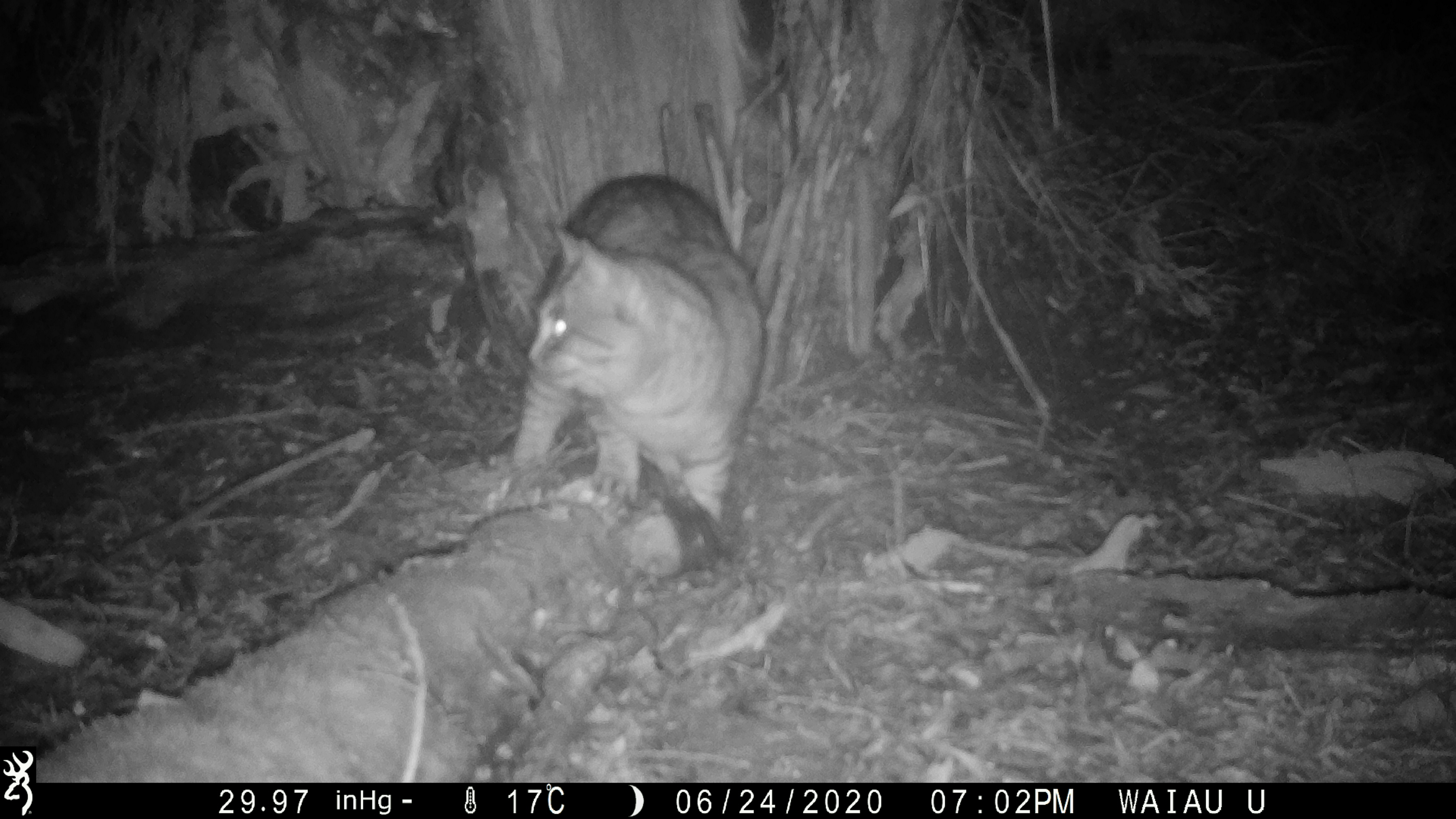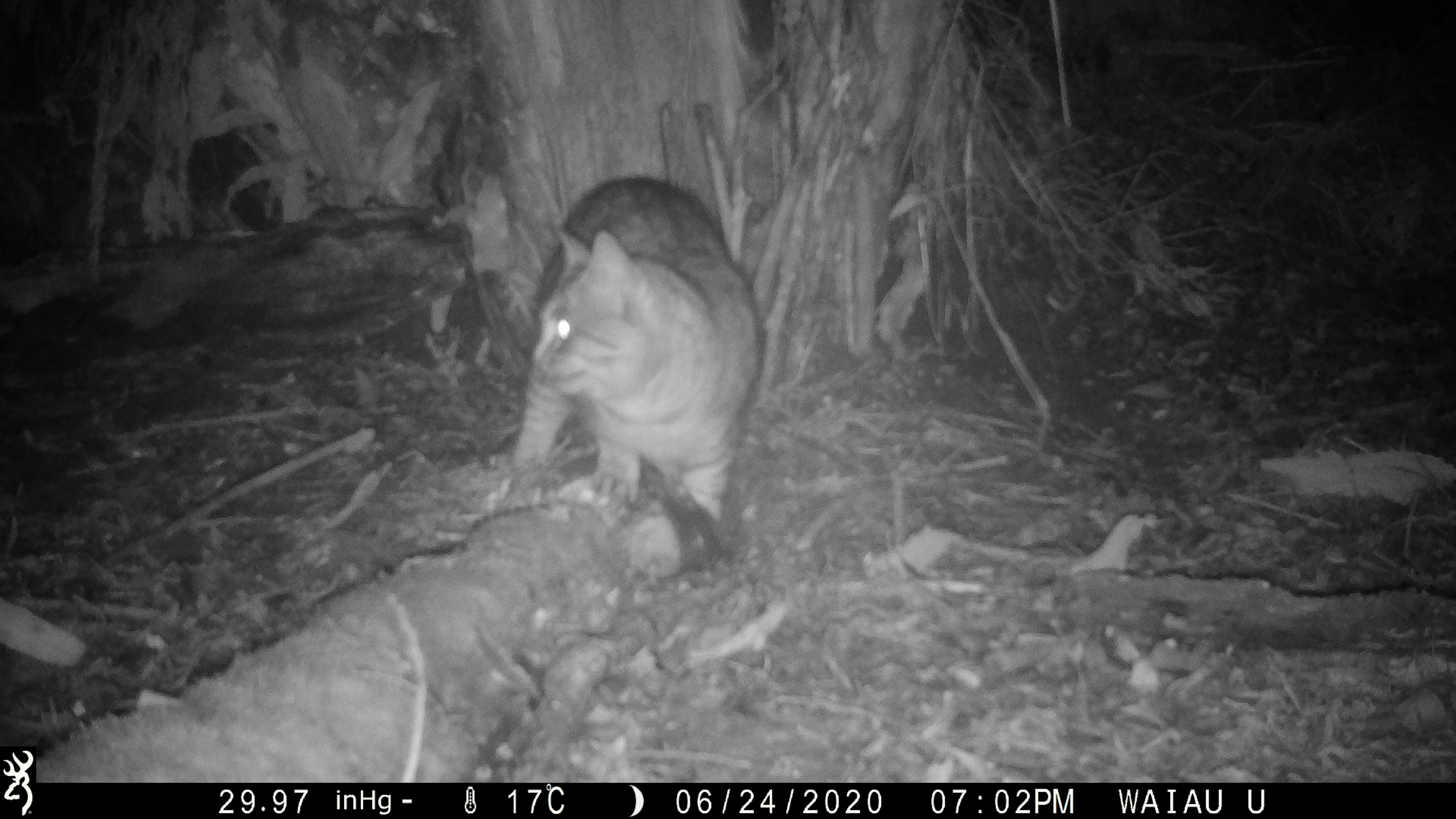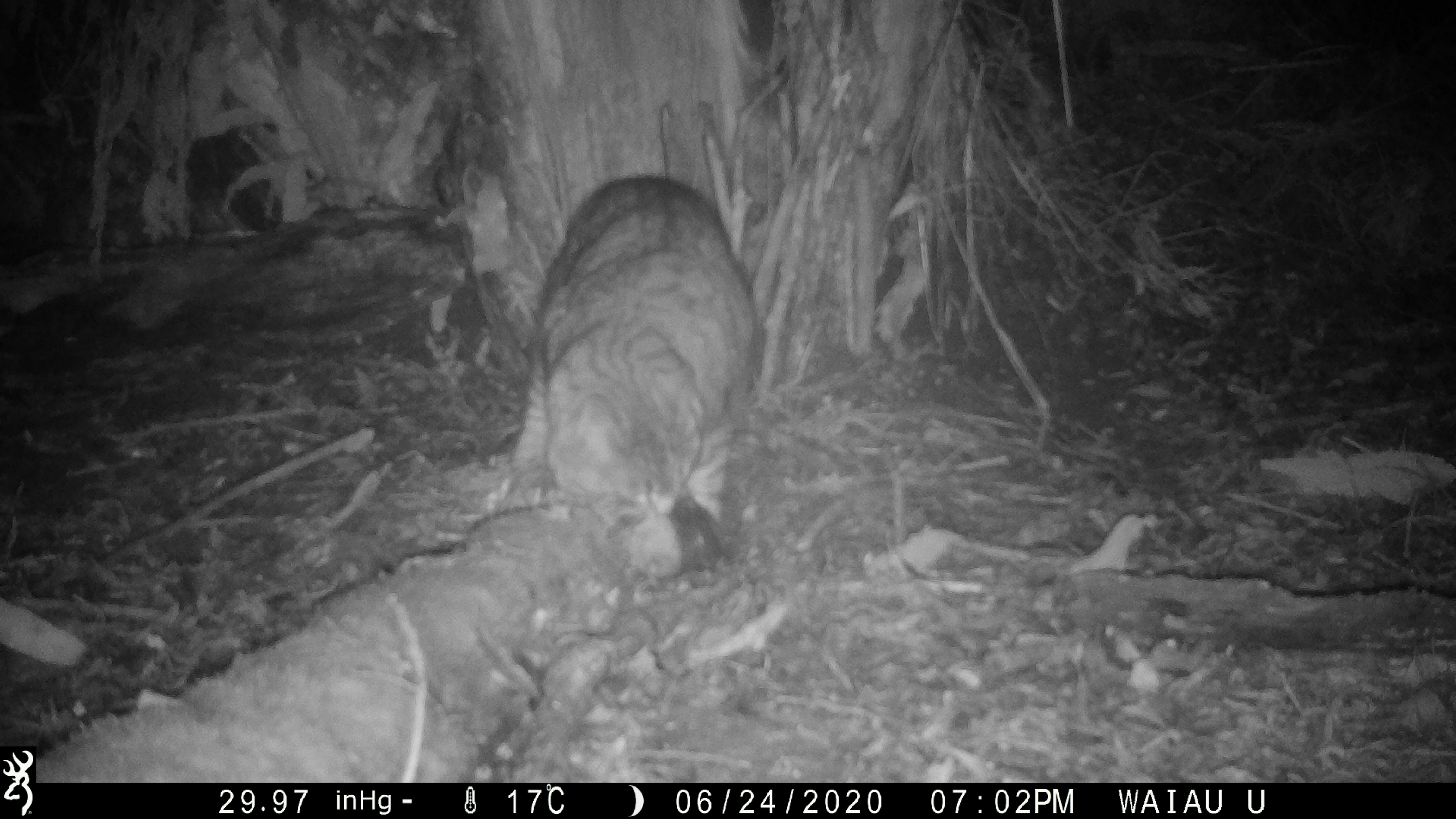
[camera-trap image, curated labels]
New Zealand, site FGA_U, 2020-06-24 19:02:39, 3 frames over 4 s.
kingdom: Animalia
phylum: Chordata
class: Mammalia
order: Carnivora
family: Felidae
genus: Felis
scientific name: Felis catus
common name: domestic cat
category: cat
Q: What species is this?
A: Cat (domestic cat) (Felis catus).